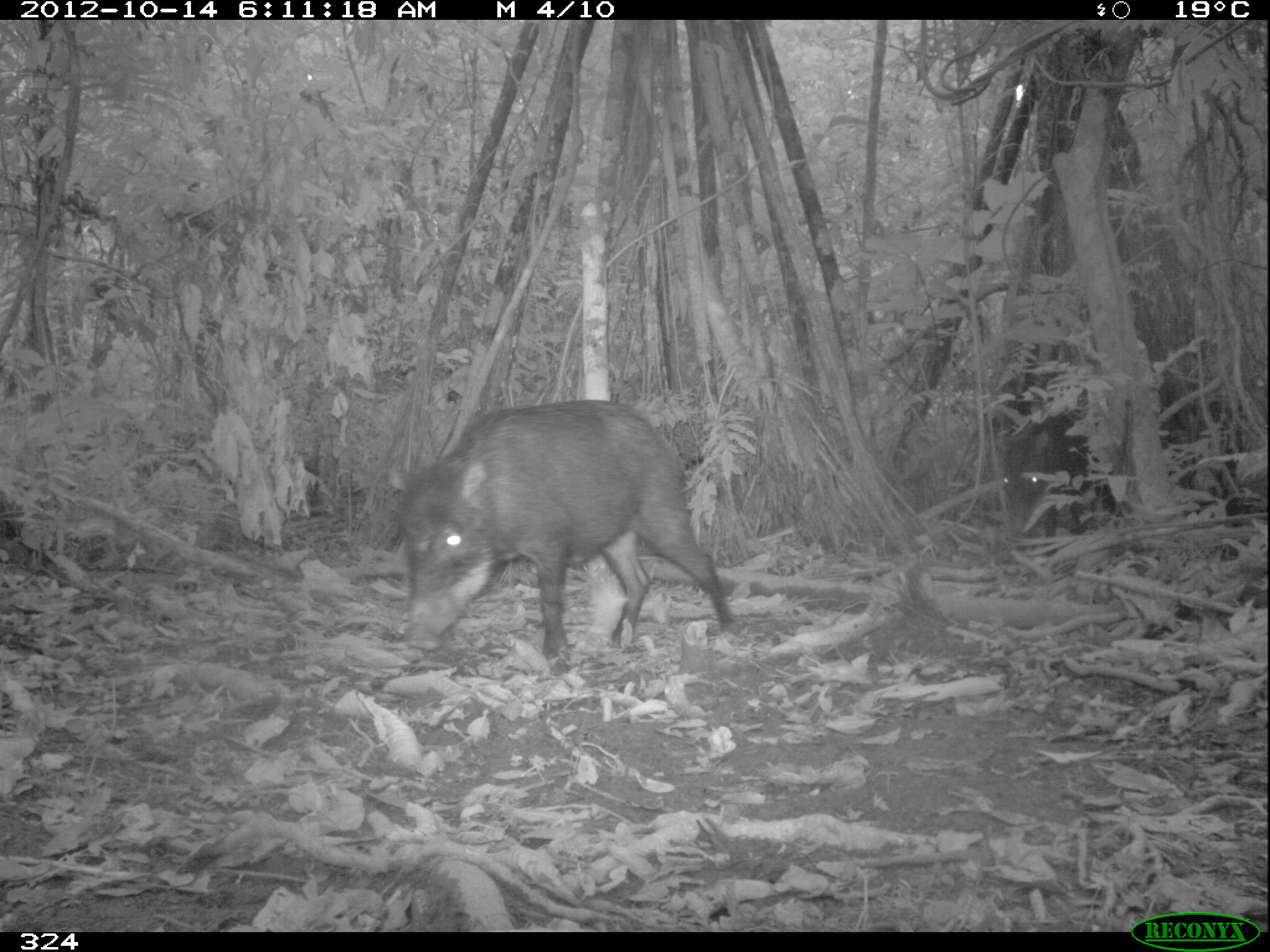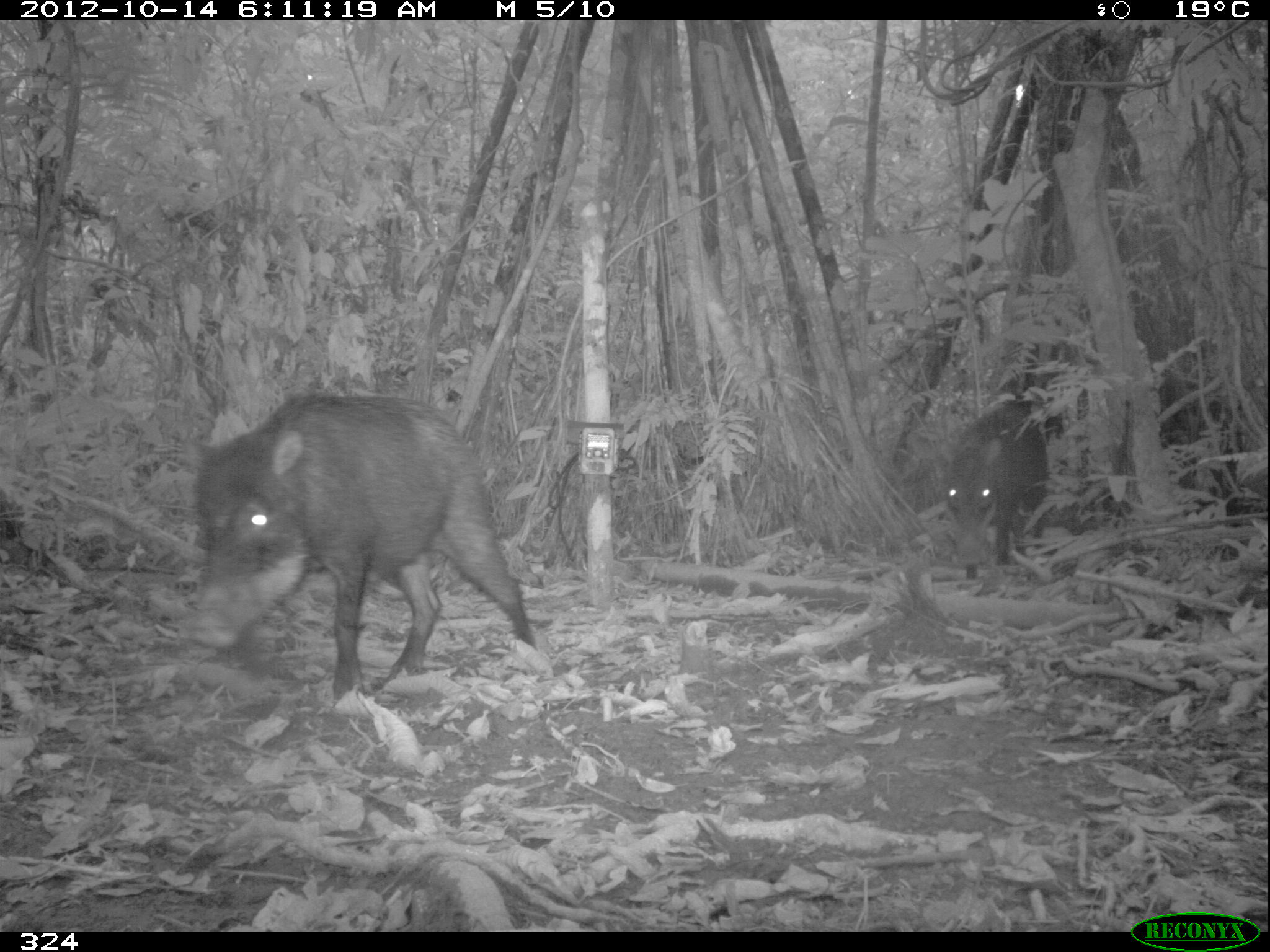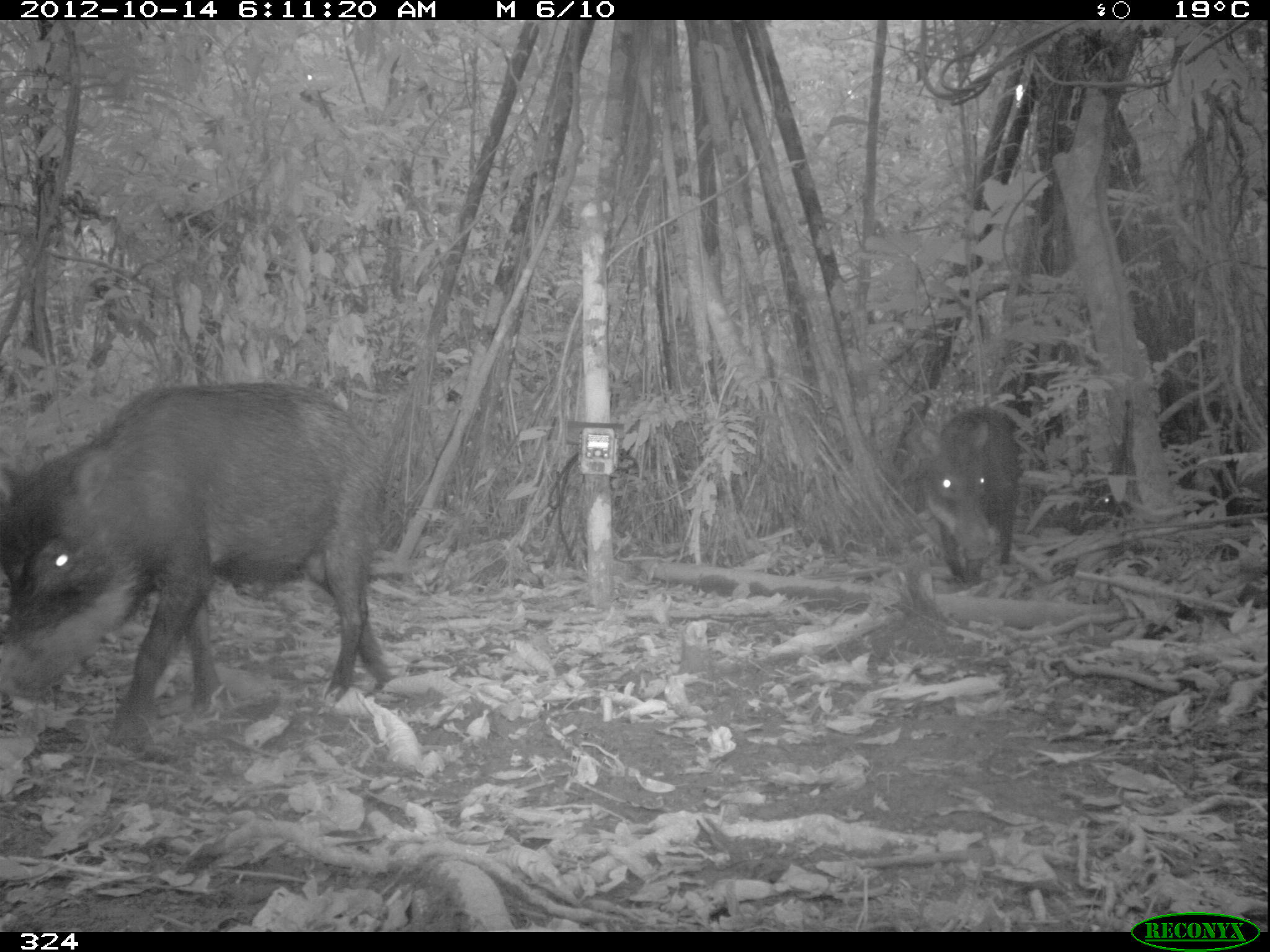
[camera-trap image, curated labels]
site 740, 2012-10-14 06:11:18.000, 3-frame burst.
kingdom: Animalia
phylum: Chordata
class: Mammalia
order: Artiodactyla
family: Tayassuidae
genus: Tayassu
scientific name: Tayassu pecari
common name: white-lipped peccary